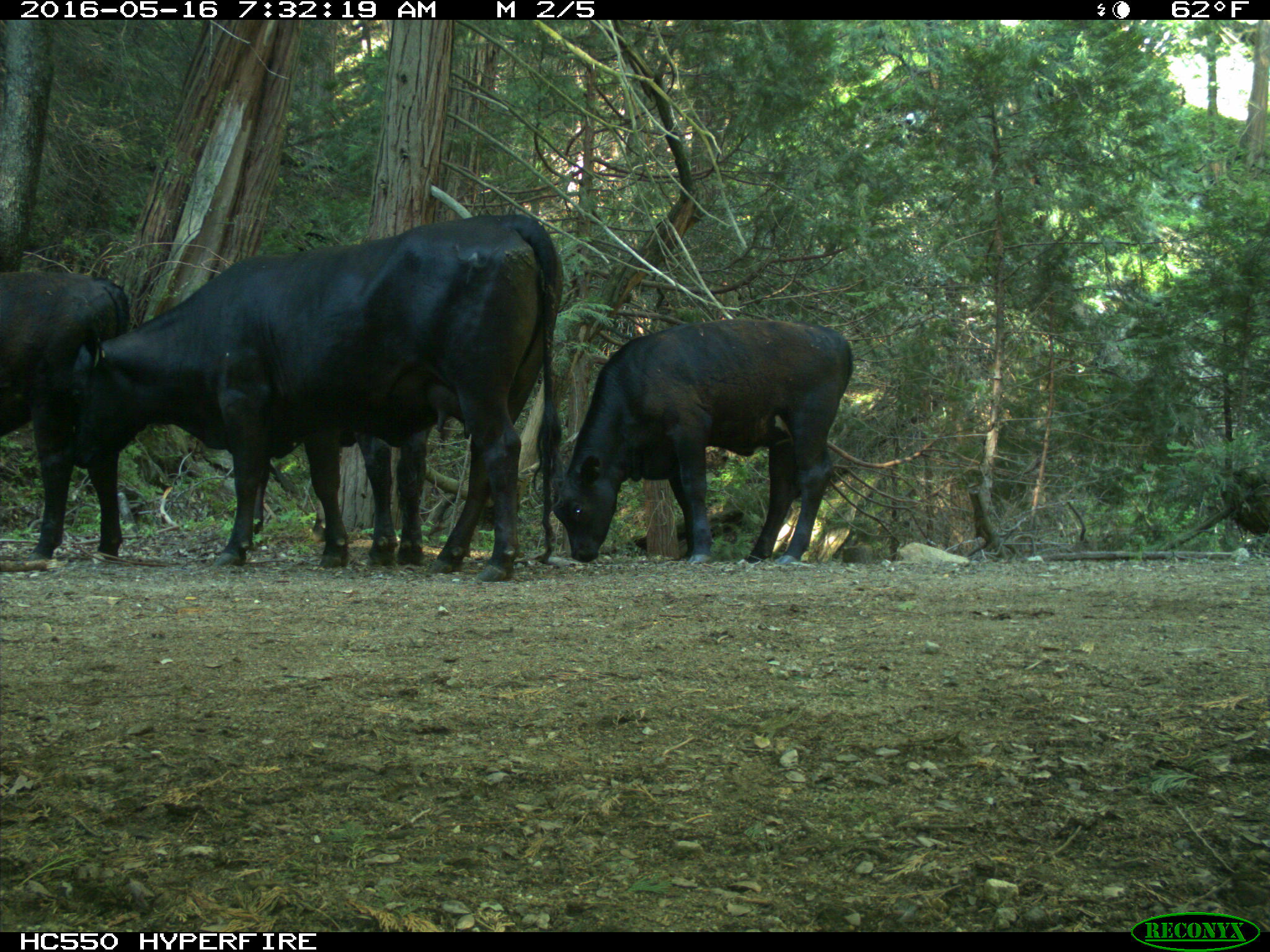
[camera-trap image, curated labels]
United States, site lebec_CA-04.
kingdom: Animalia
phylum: Chordata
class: Mammalia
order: Artiodactyla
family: Bovidae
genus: Bos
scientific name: Bos taurus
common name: domestic cow